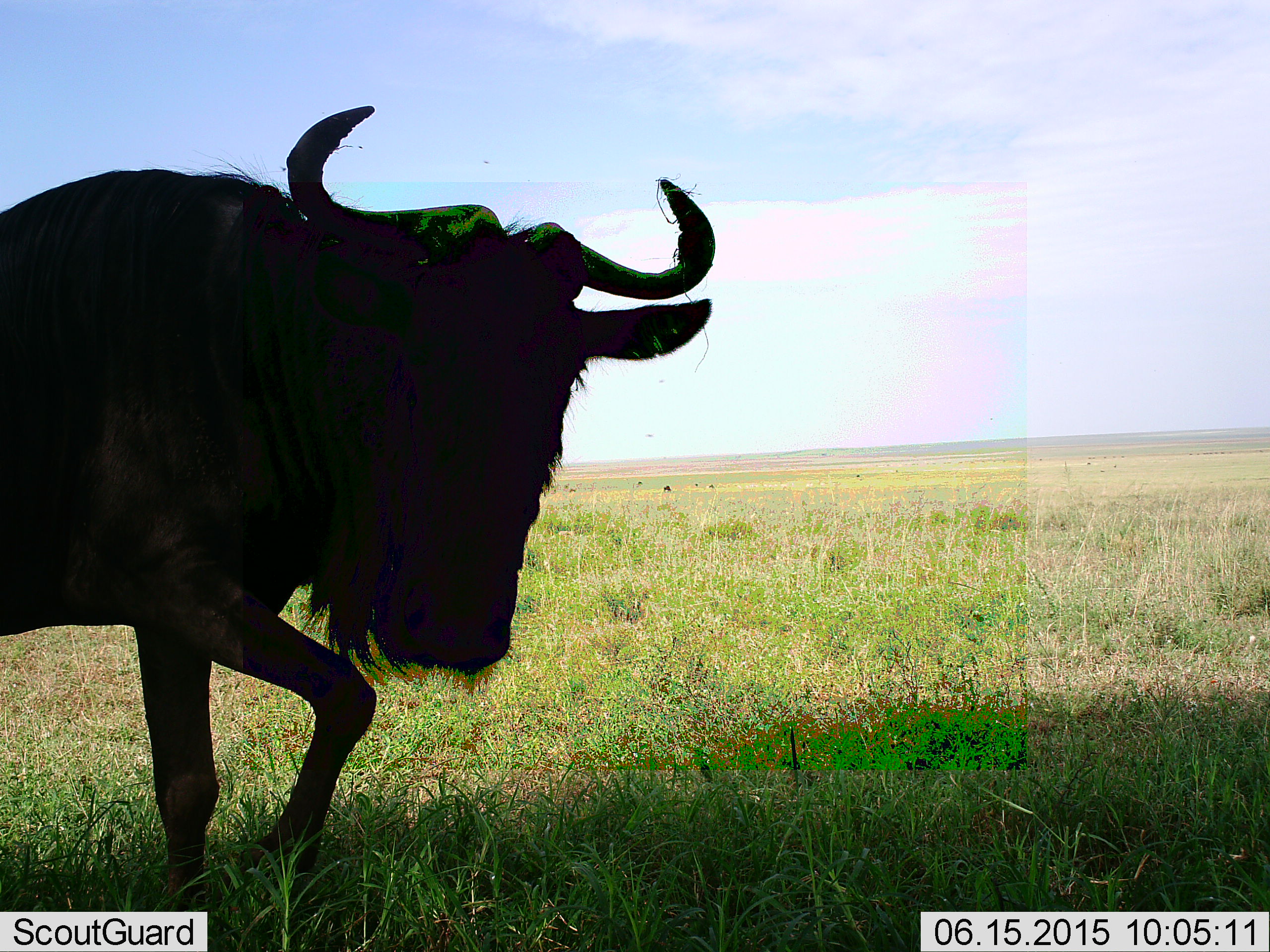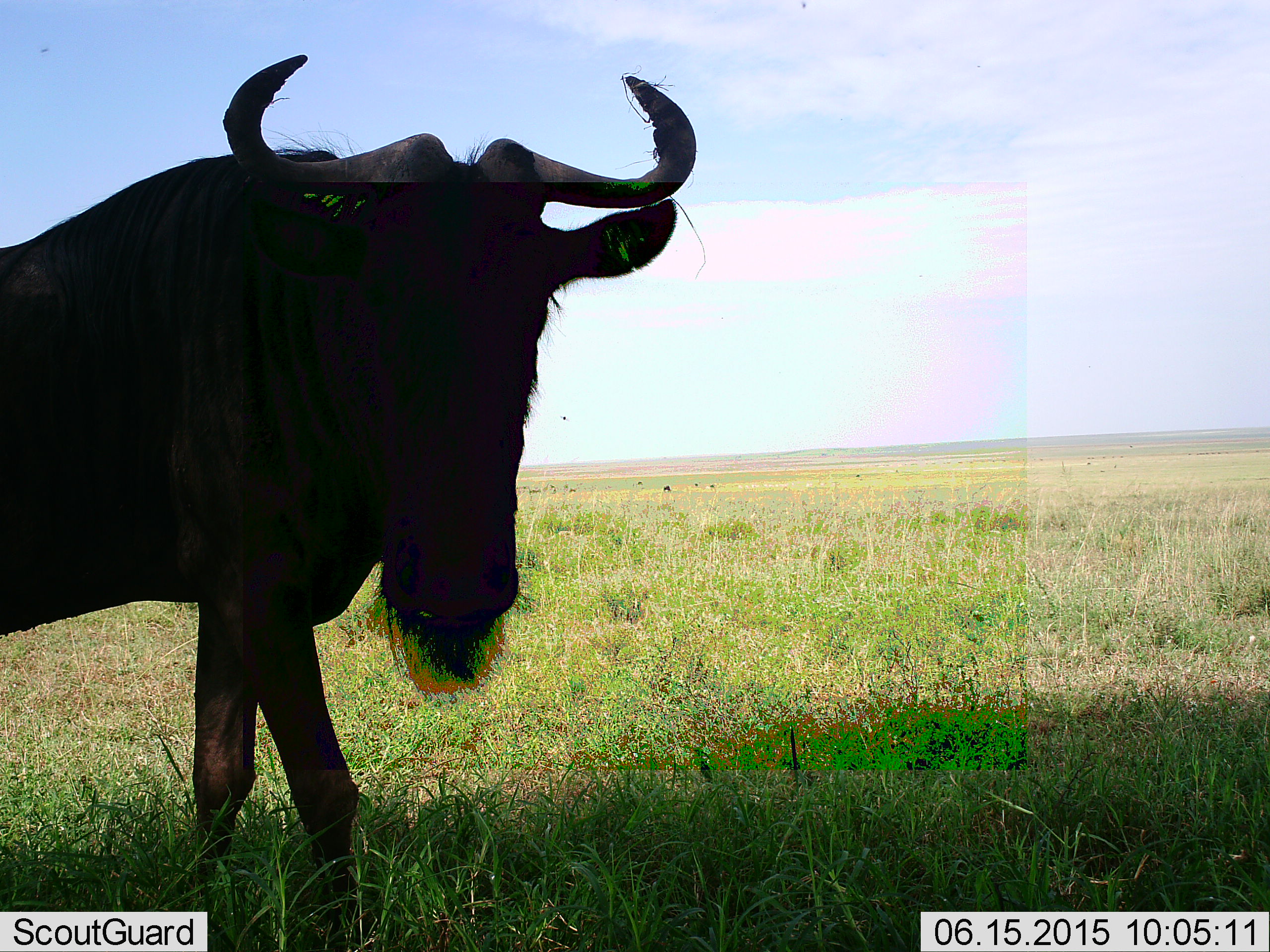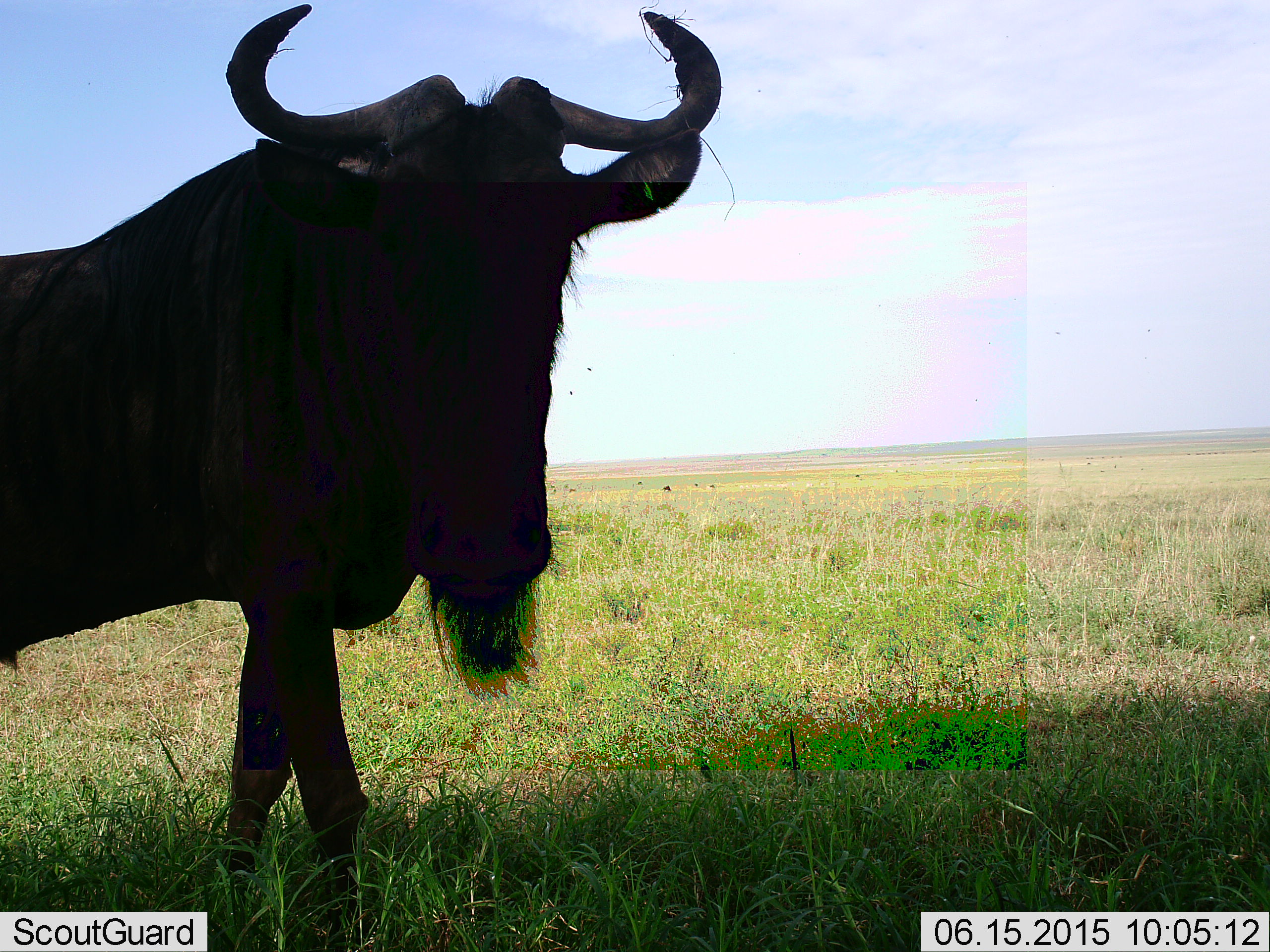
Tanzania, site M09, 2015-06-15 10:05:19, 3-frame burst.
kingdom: Animalia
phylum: Chordata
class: Mammalia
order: Artiodactyla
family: Bovidae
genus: Connochaetes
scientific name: Connochaetes taurinus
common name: blue wildebeest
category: wildebeest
Wildebeest (blue wildebeest) (Connochaetes taurinus), count 1. Behavior (volunteer vote fractions): standing 70%, resting 0%, moving 30%, interacting 0%. Young present (vote fraction): 0%. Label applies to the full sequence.